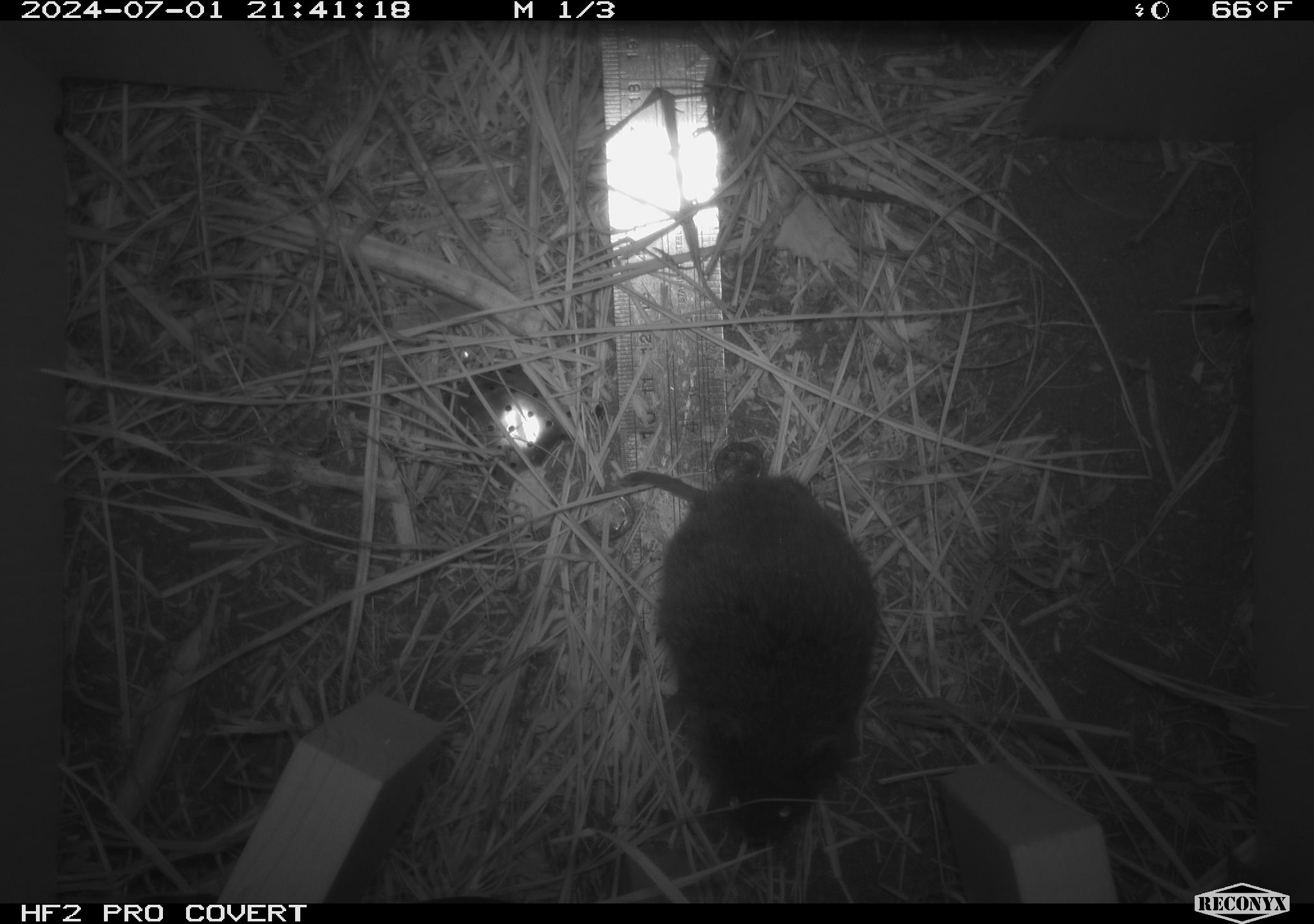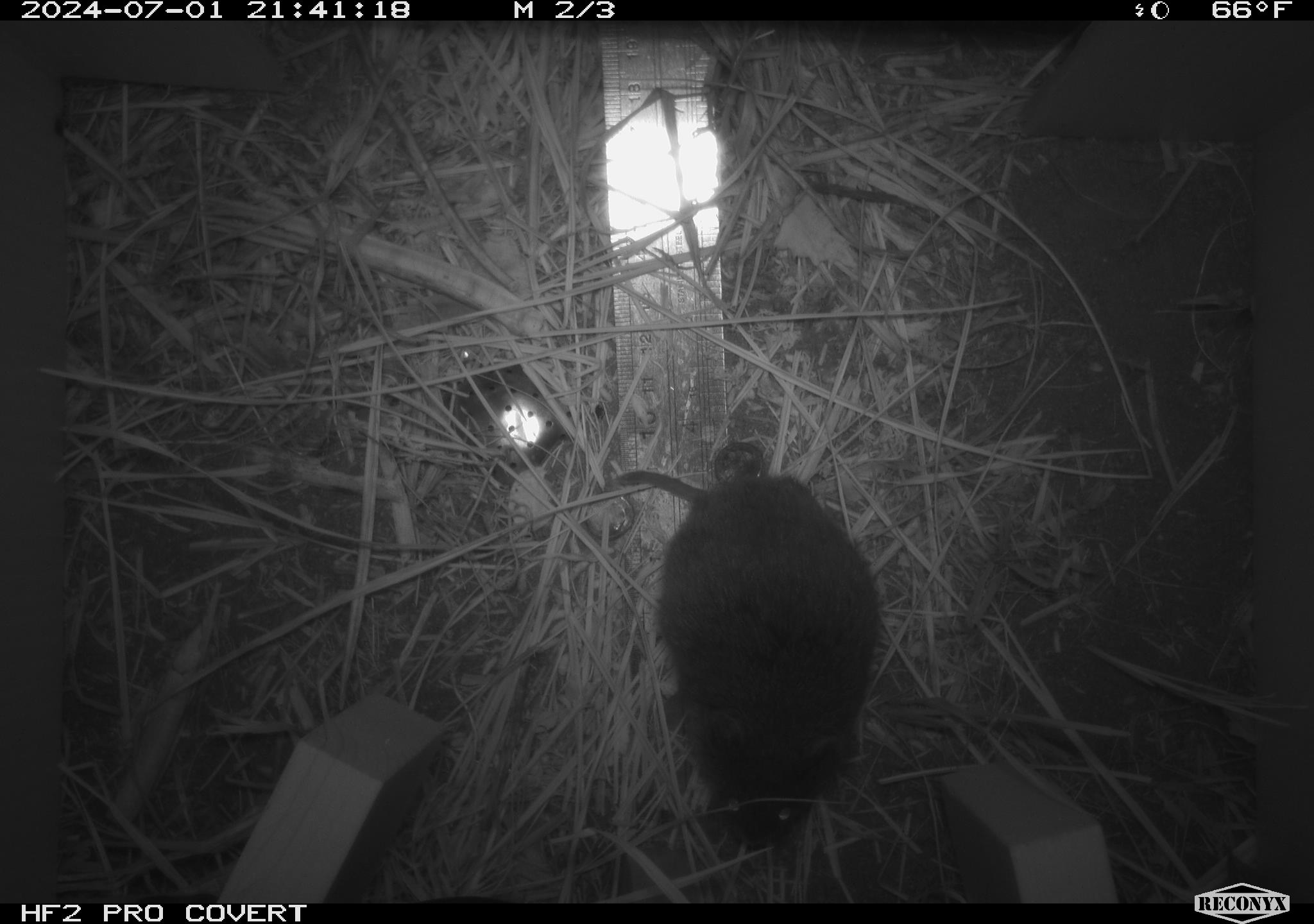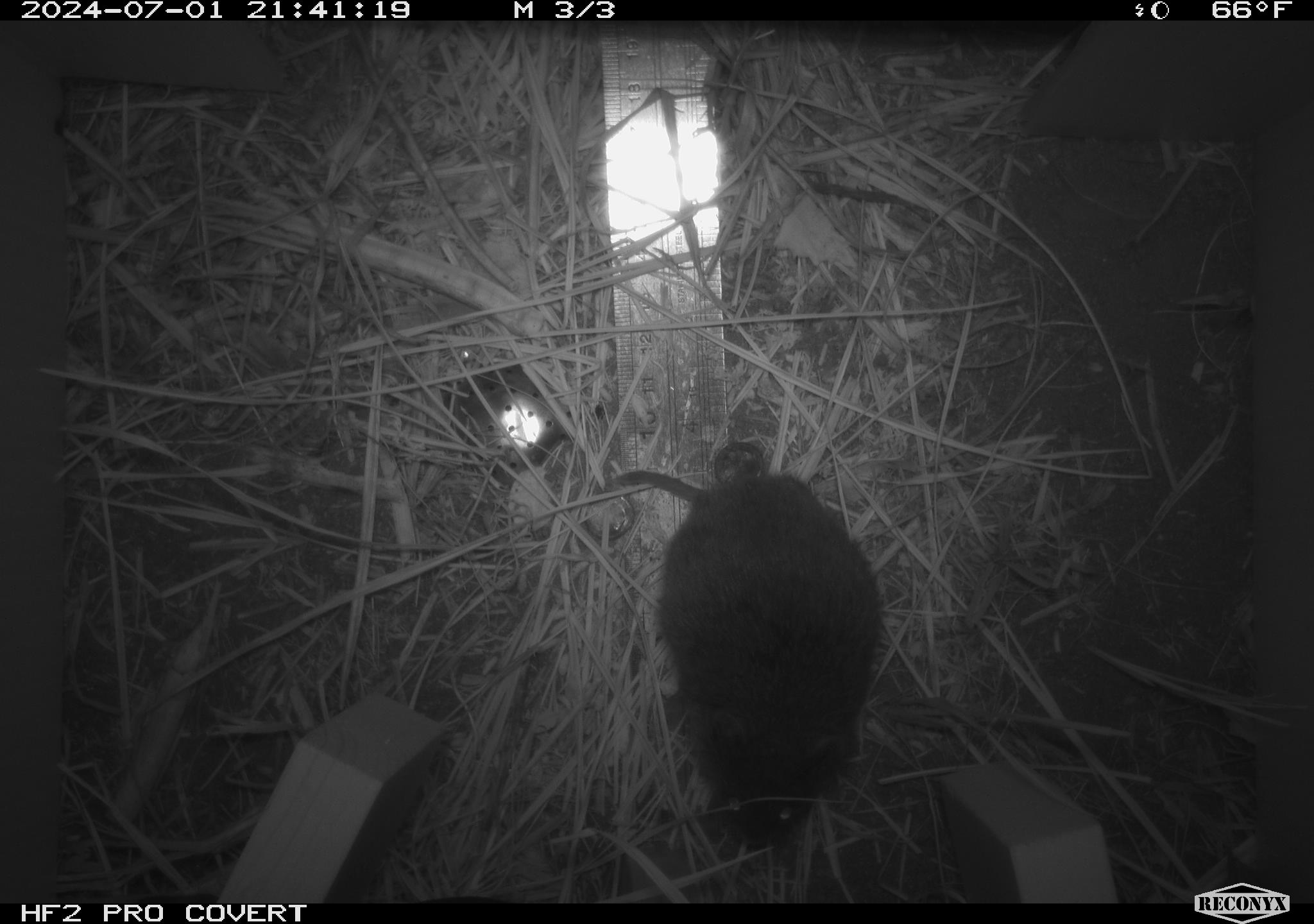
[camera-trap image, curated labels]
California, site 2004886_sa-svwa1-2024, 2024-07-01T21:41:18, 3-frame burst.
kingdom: Animalia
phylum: Chordata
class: Mammalia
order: Rodentia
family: Cricetidae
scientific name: Arvicolinae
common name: voles, lemmings, and muskrats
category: arvicolinae subfamily